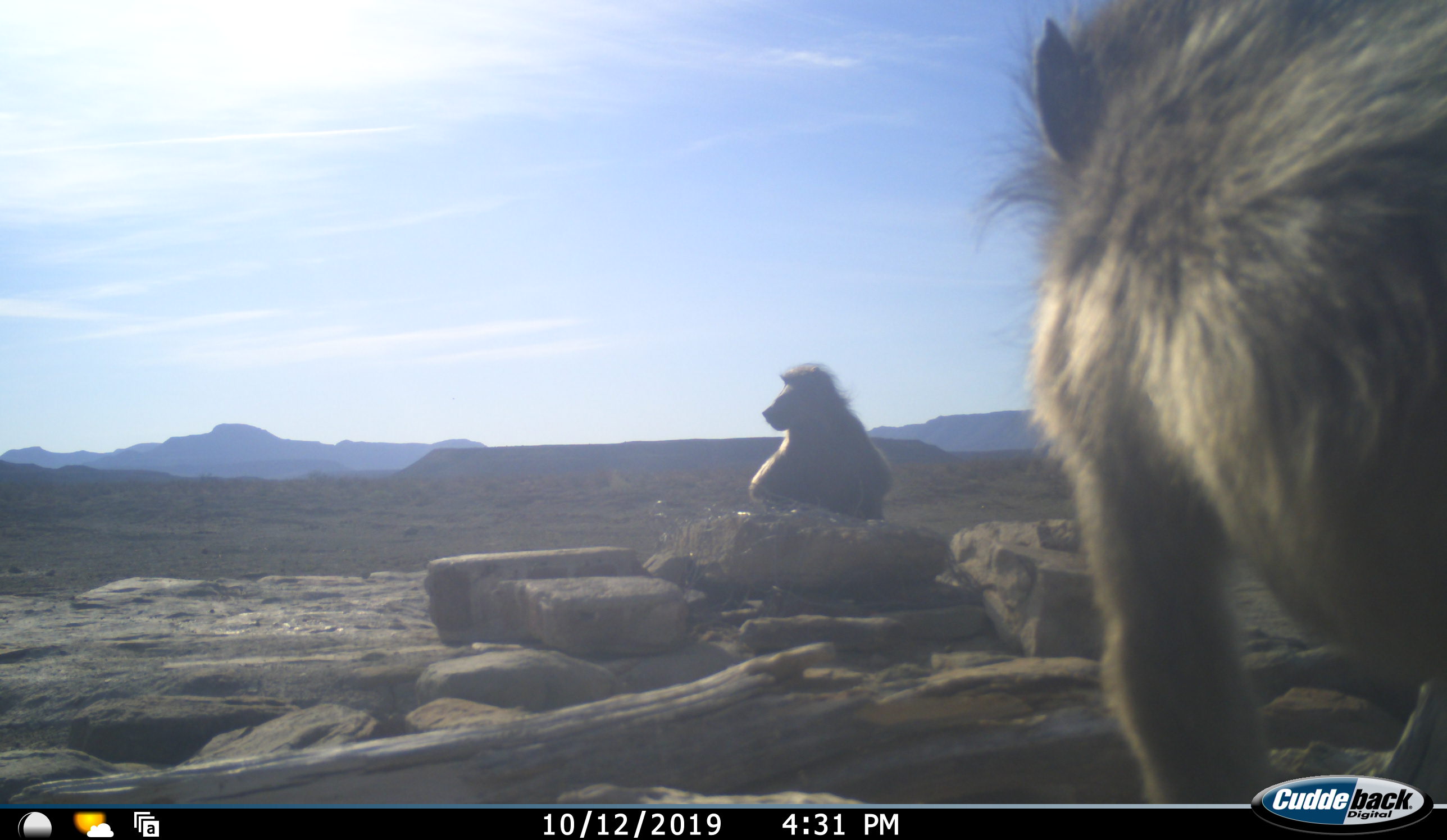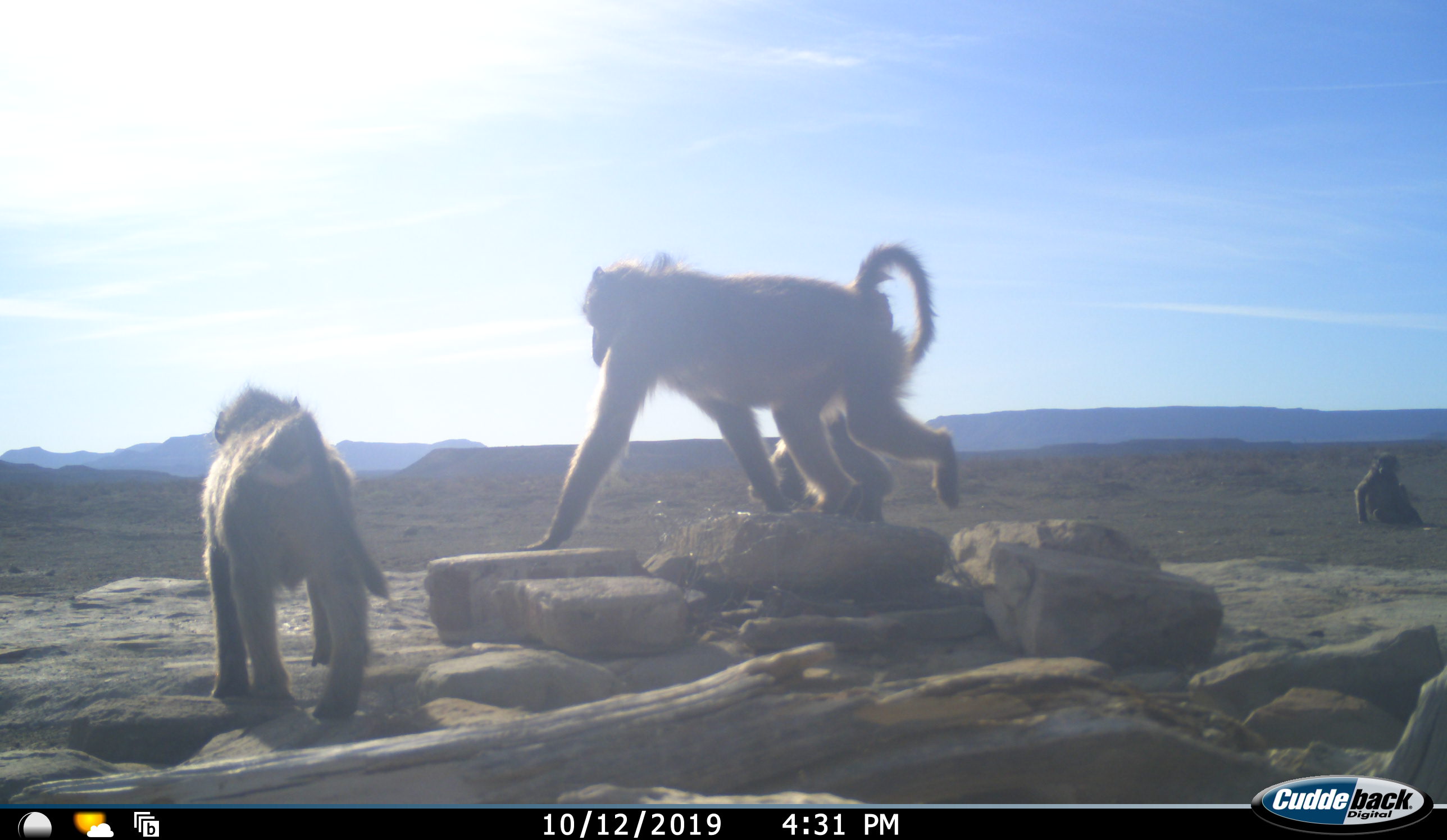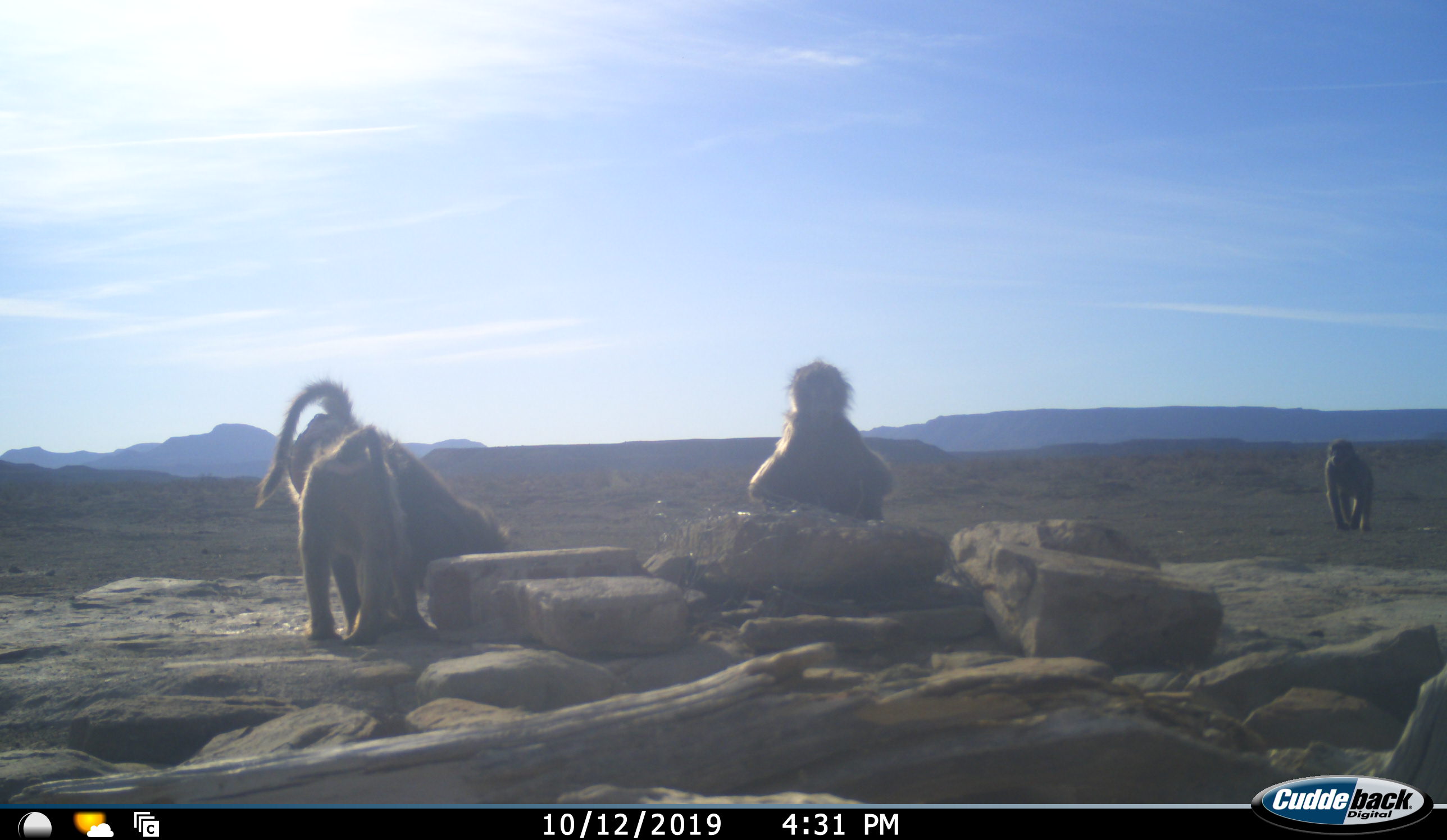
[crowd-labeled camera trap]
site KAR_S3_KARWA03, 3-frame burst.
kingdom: Animalia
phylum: Chordata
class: Mammalia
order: Primates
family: Cercopithecidae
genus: Papio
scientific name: Papio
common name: baboon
Baboon (Papio), count 4. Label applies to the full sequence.